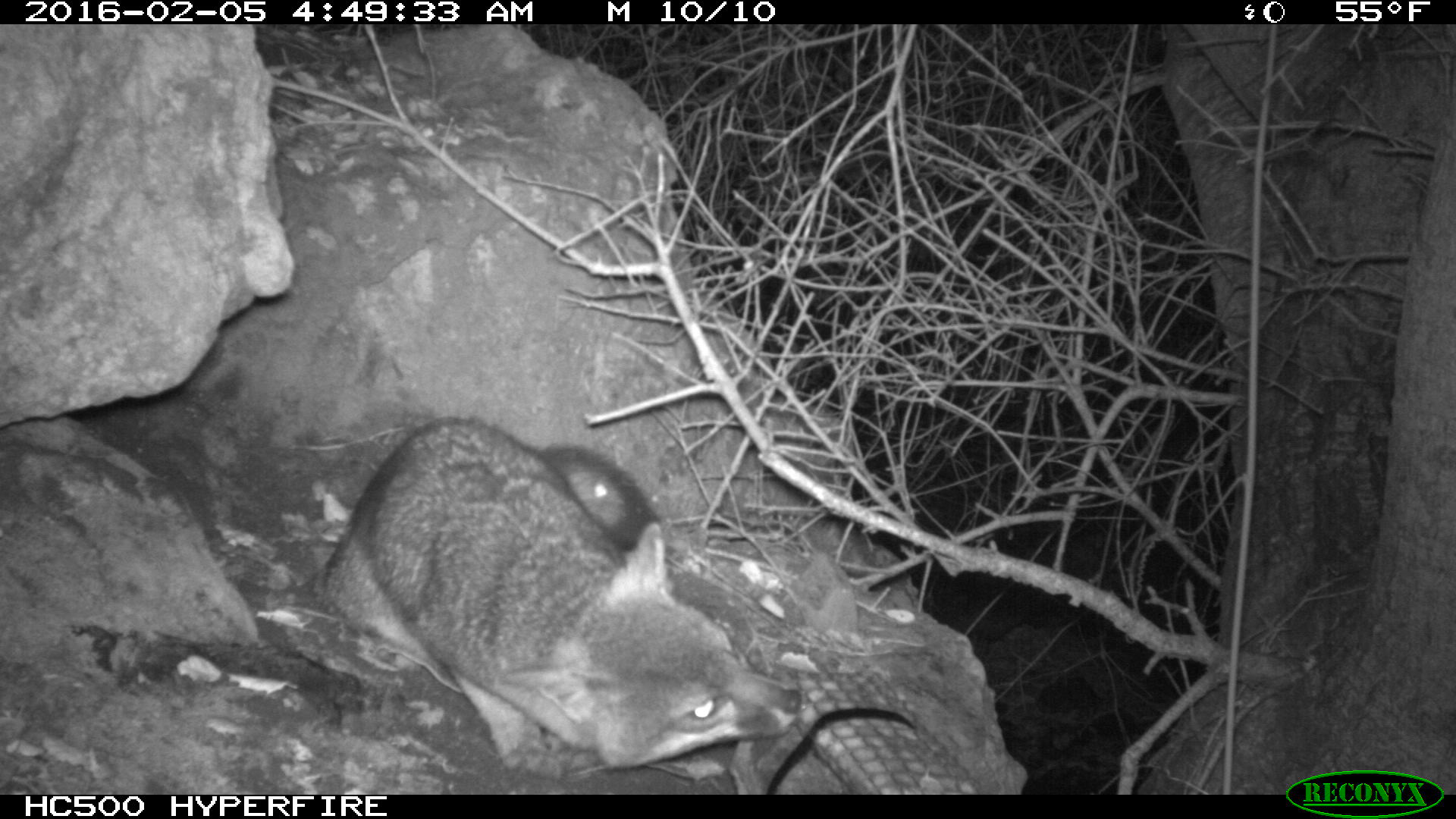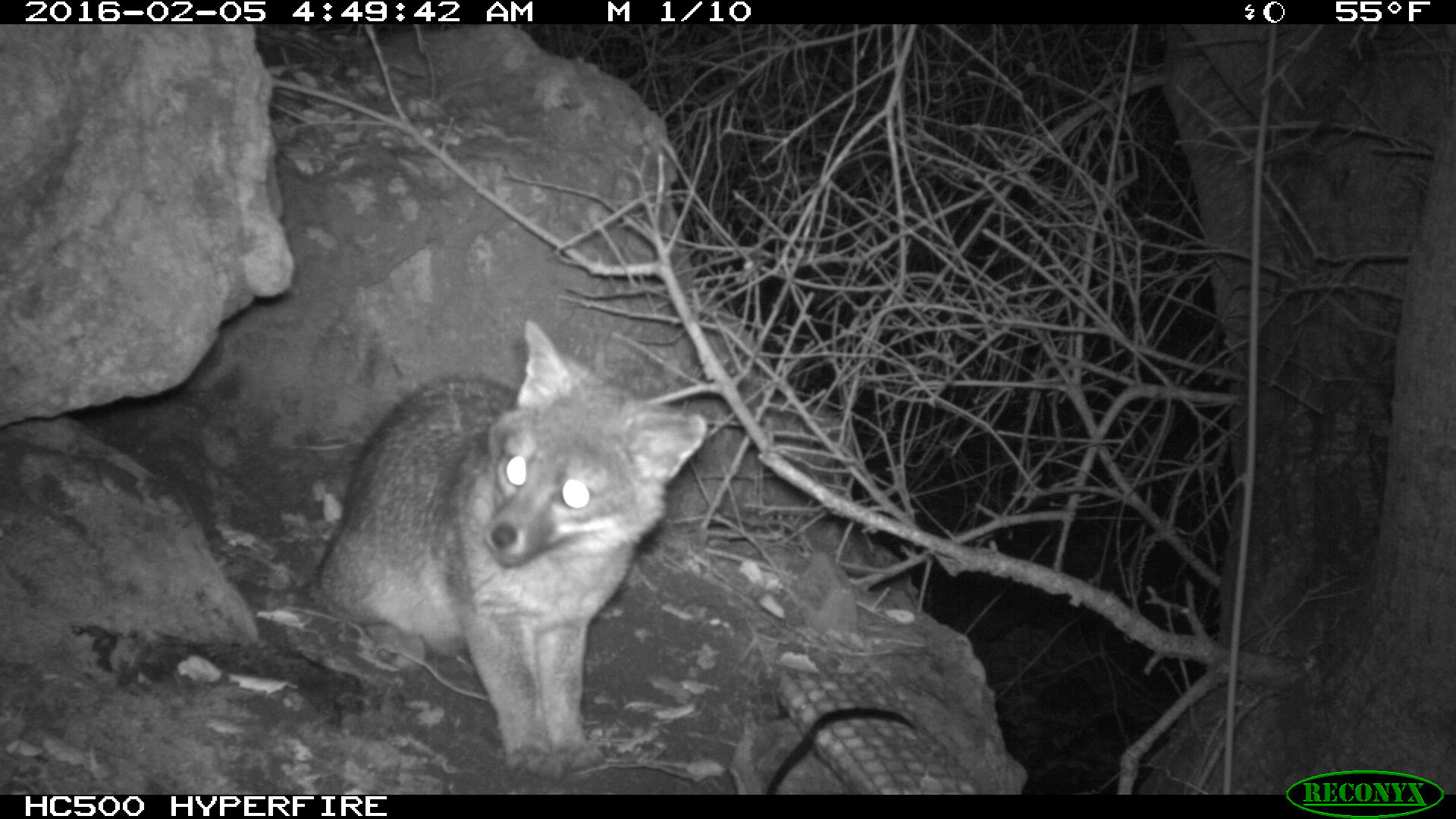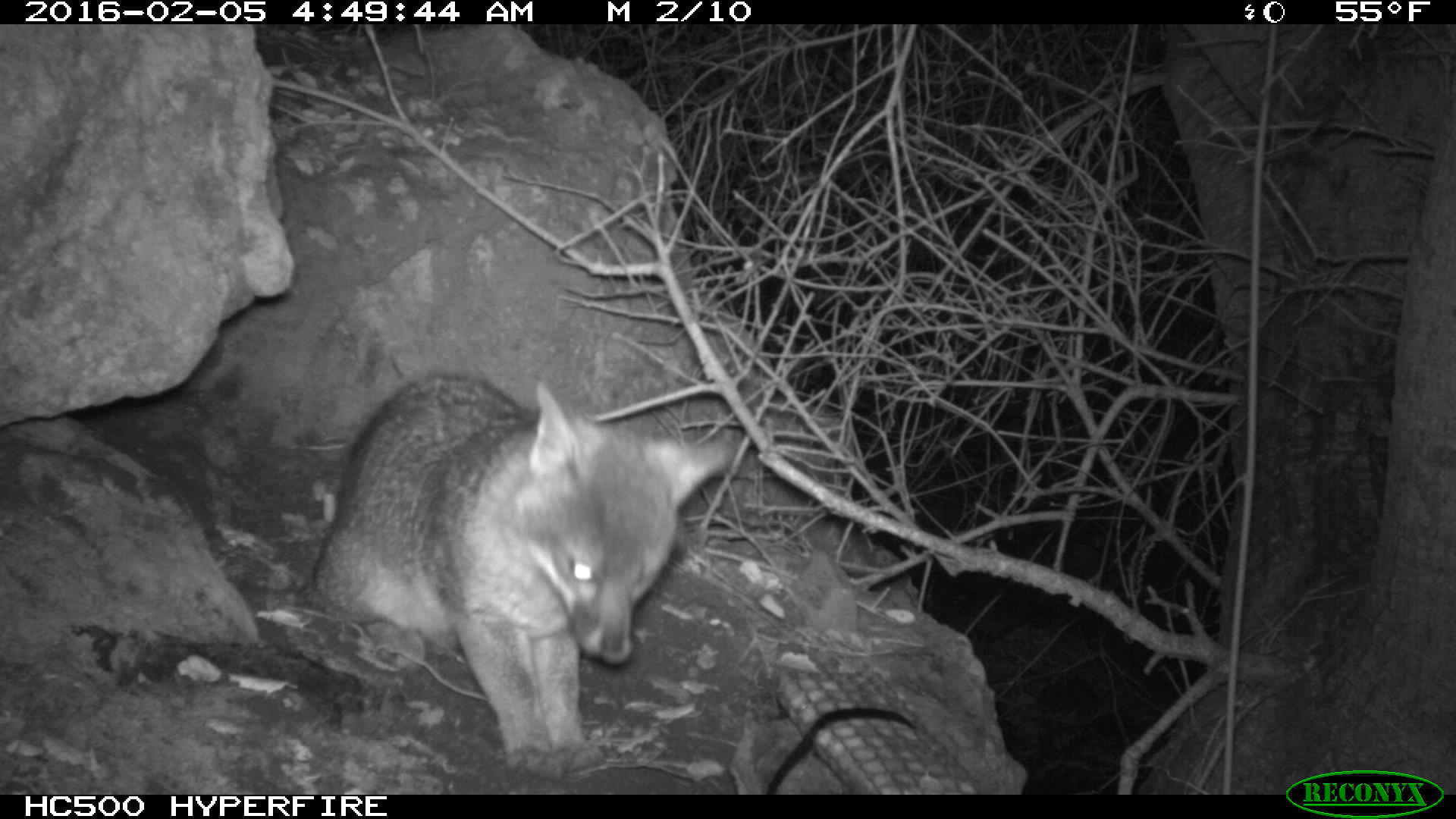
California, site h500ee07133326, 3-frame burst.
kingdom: Animalia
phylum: Chordata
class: Mammalia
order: Carnivora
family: Canidae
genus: Urocyon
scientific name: Urocyon littoralis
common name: island fox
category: fox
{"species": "fox (island fox) (Urocyon littoralis)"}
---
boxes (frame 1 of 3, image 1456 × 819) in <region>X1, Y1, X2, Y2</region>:
fox: <region>309, 411, 807, 778</region>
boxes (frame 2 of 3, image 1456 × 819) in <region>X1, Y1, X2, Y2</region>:
fox: <region>224, 315, 708, 779</region>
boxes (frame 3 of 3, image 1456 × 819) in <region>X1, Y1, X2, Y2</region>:
fox: <region>309, 371, 737, 780</region>